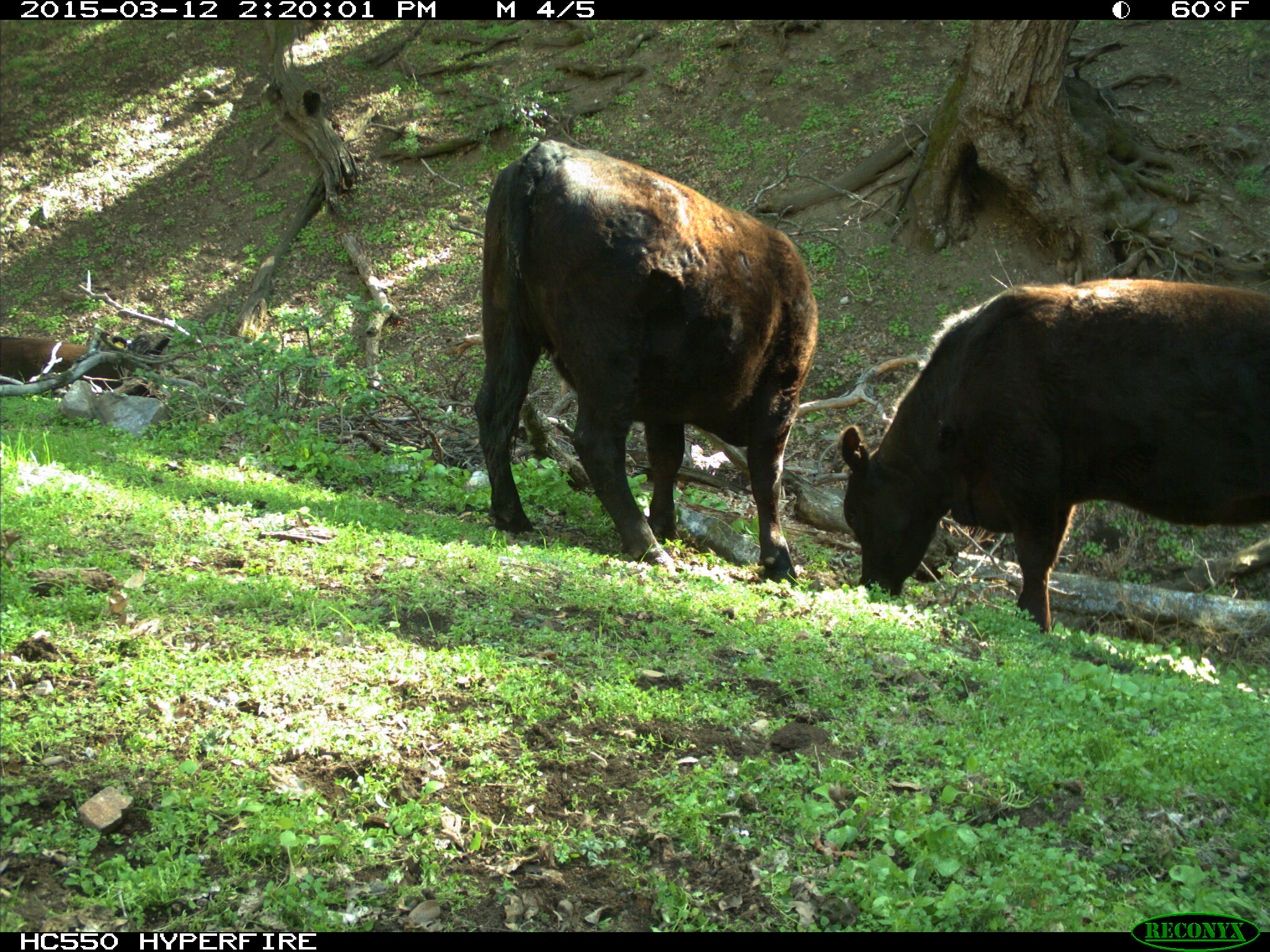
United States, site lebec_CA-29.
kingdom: Animalia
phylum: Chordata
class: Mammalia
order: Artiodactyla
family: Bovidae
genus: Bos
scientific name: Bos taurus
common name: domestic cow